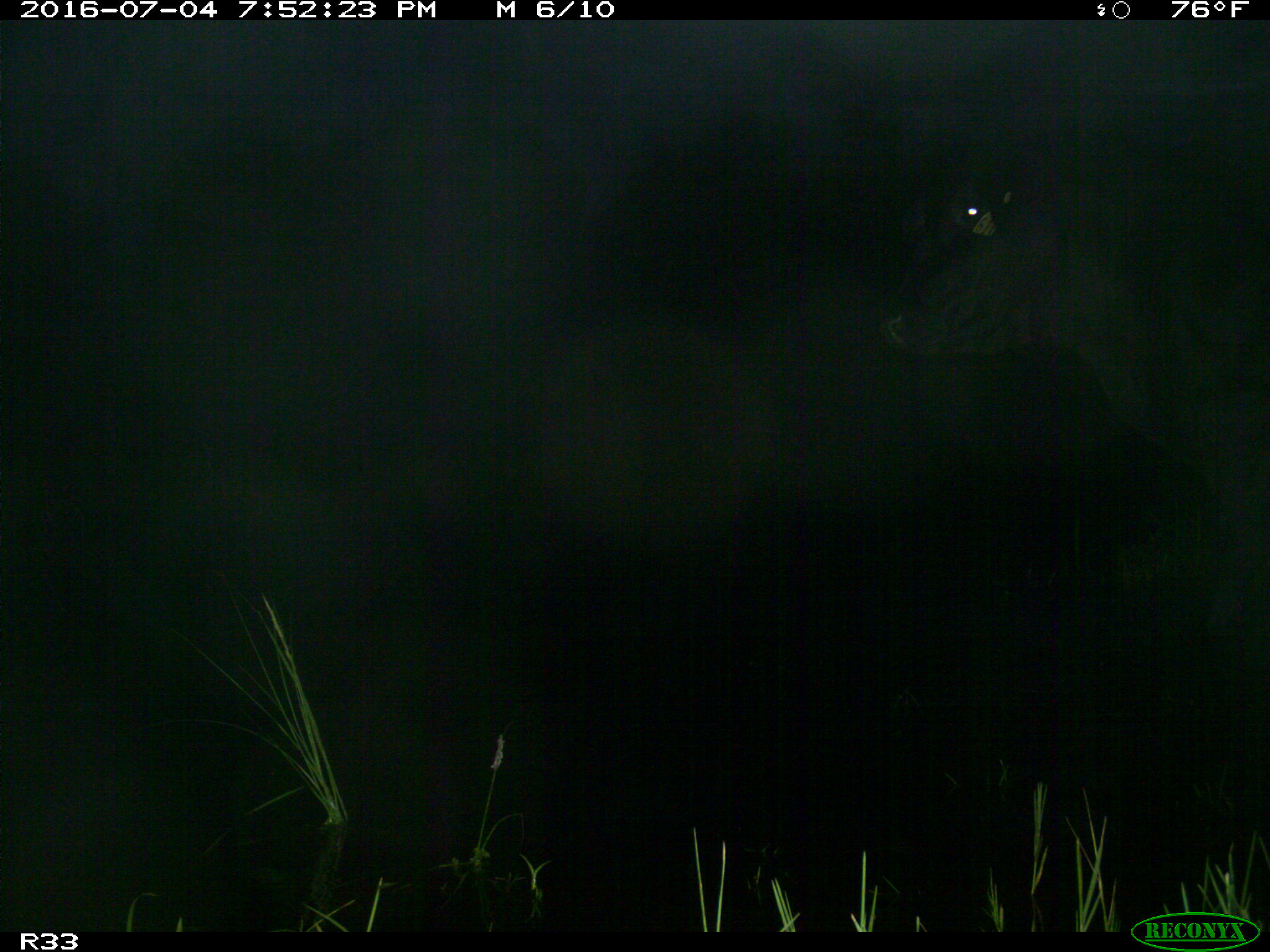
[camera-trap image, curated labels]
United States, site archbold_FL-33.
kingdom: Animalia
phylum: Chordata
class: Mammalia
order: Artiodactyla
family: Bovidae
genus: Bos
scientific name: Bos taurus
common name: domestic cow